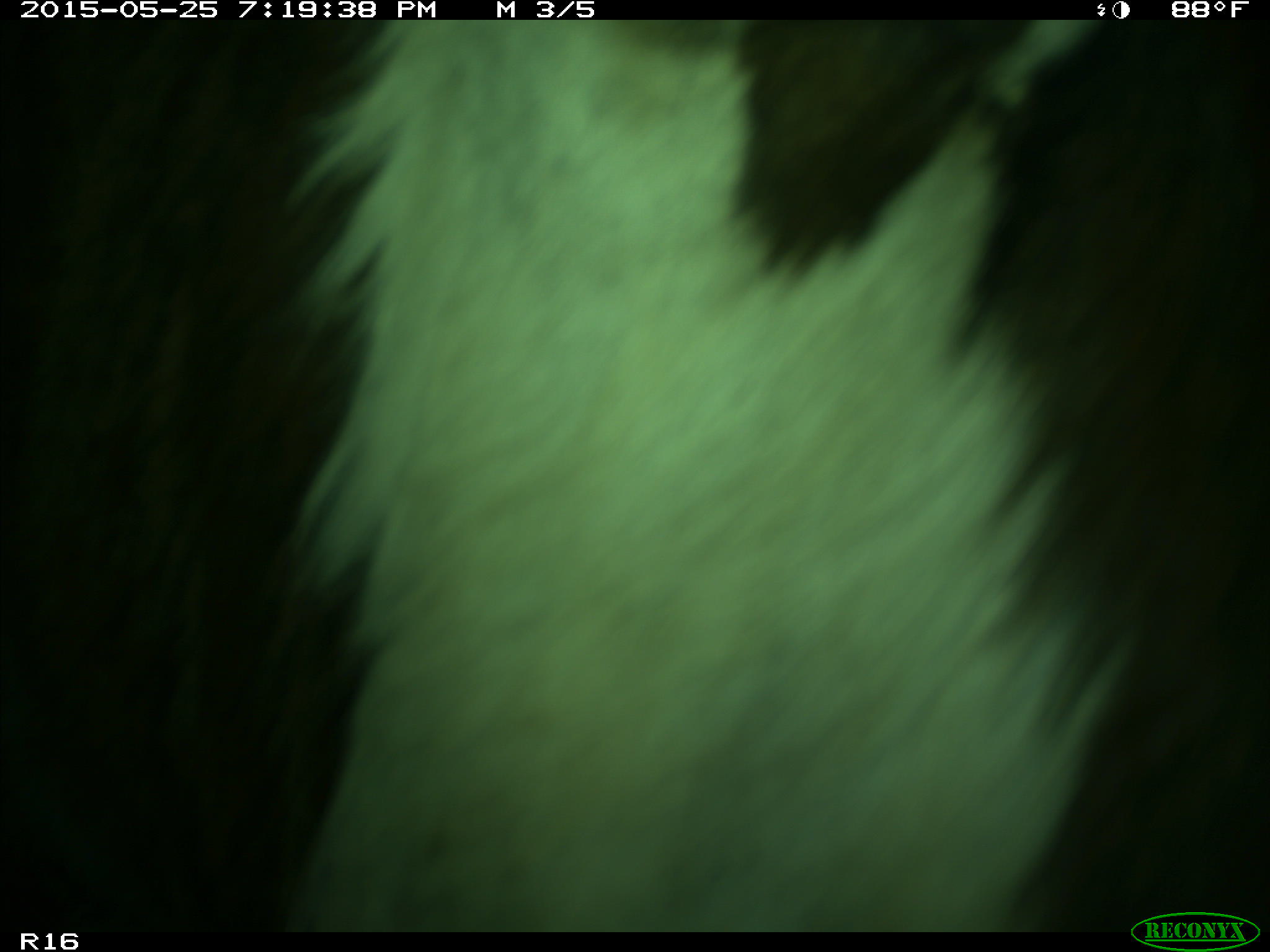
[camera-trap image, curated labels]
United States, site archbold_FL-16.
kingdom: Animalia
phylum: Chordata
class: Mammalia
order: Artiodactyla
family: Bovidae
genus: Bos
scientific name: Bos taurus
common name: domestic cow